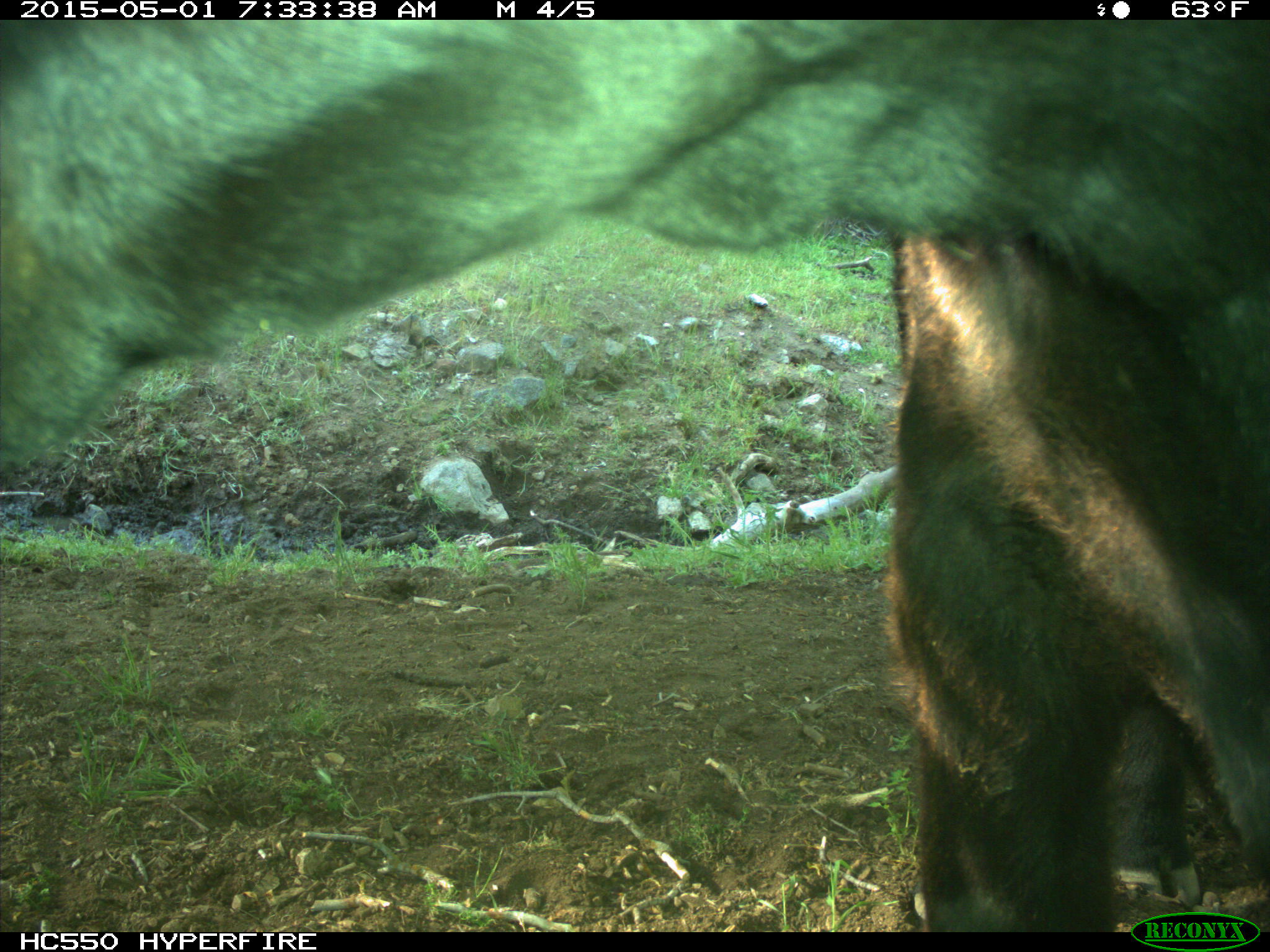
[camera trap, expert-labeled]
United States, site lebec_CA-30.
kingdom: Animalia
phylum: Chordata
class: Mammalia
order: Artiodactyla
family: Bovidae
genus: Bos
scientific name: Bos taurus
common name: domestic cow